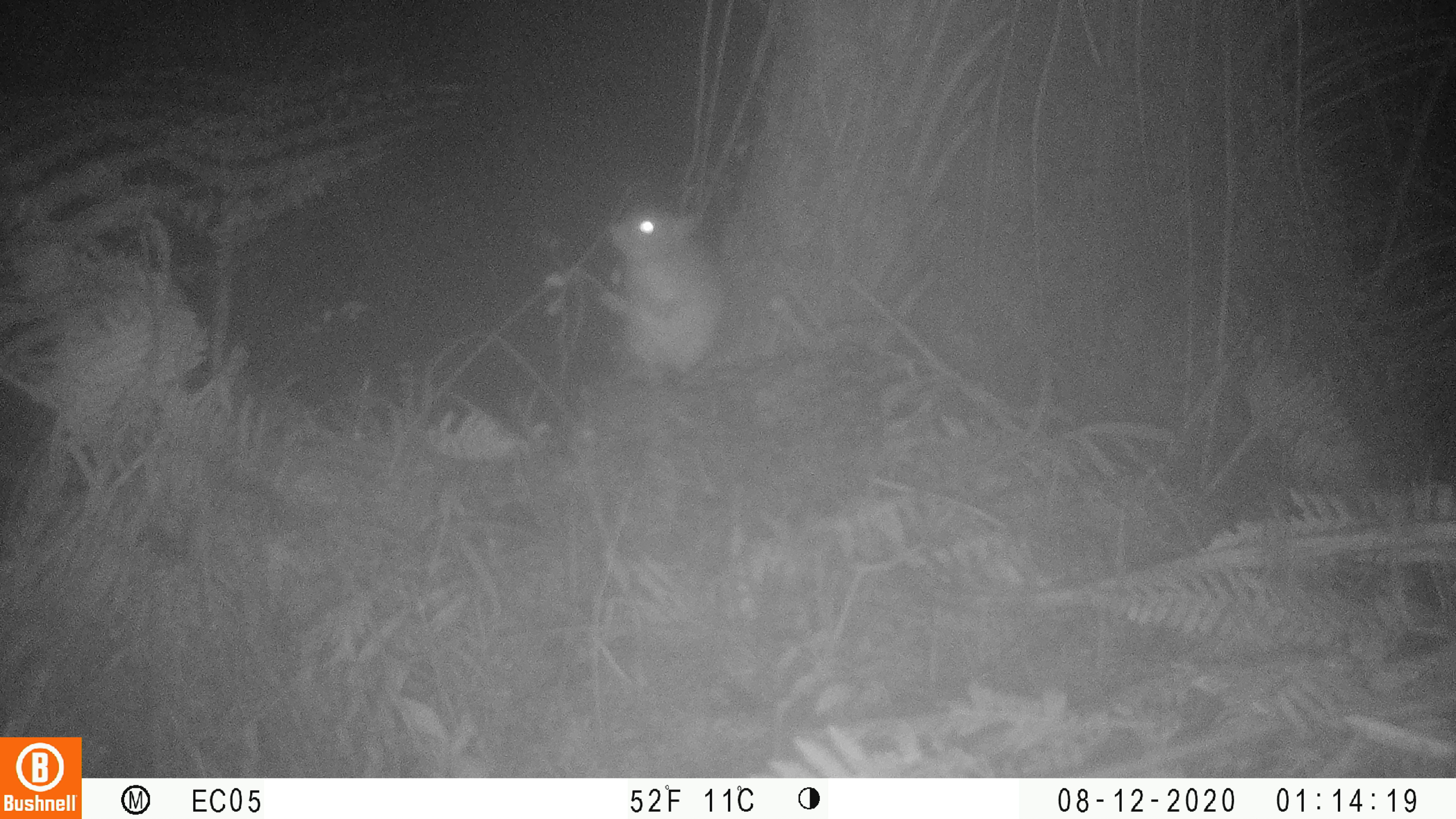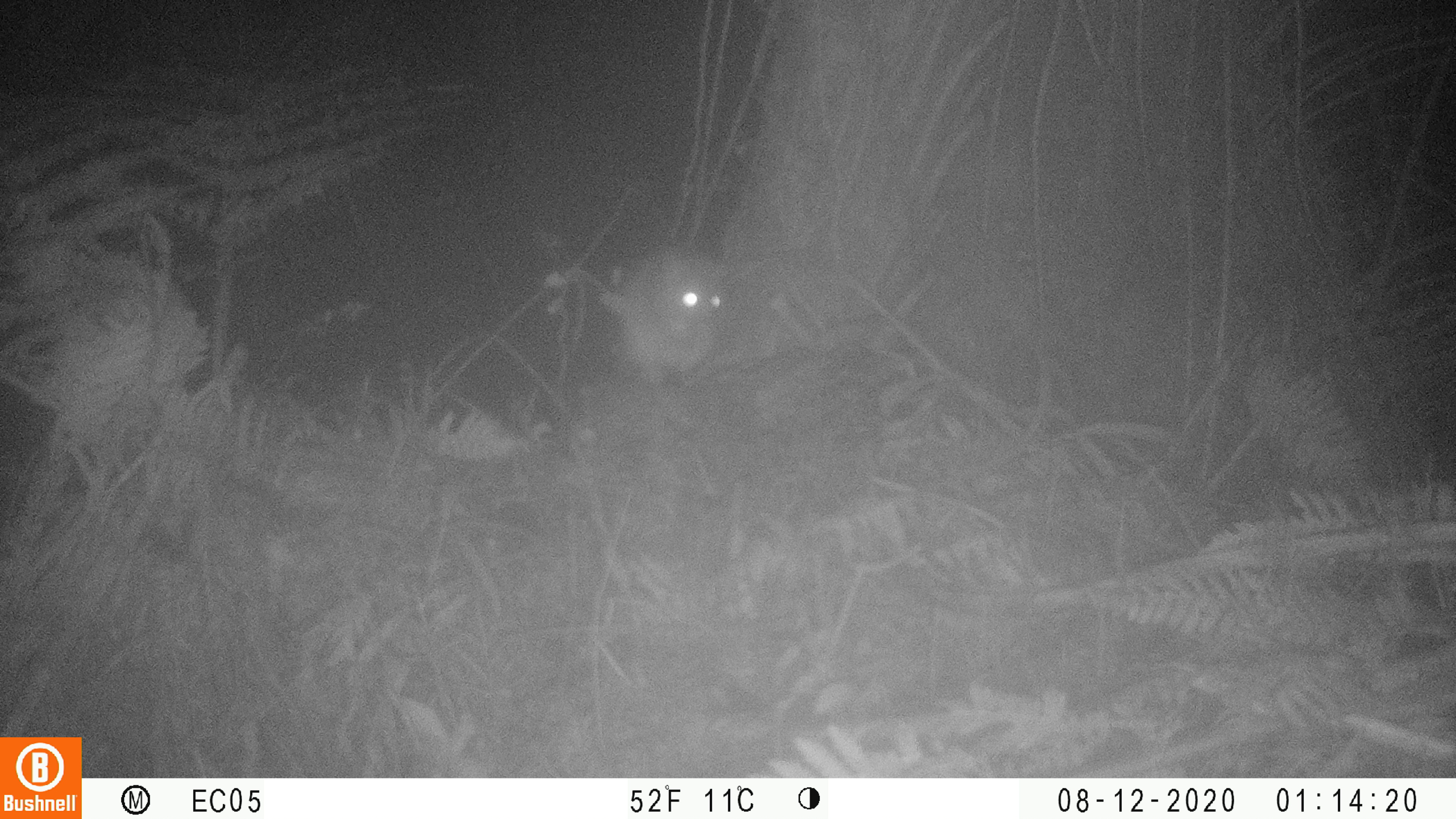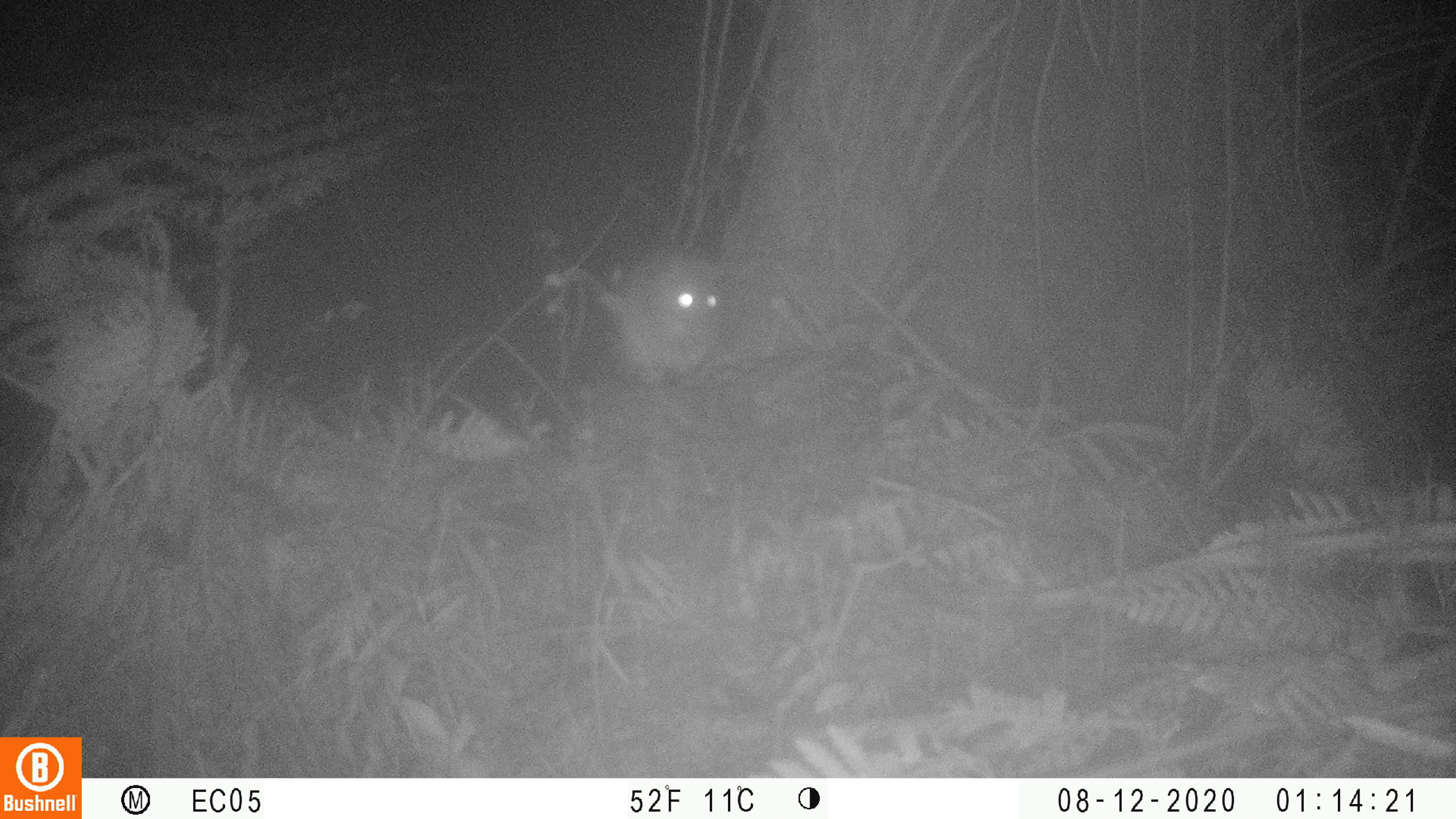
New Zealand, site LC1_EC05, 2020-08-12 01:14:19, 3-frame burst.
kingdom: Animalia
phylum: Chordata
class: Mammalia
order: Rodentia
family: Muridae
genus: Rattus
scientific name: Rattus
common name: rat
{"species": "rat (Rattus)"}